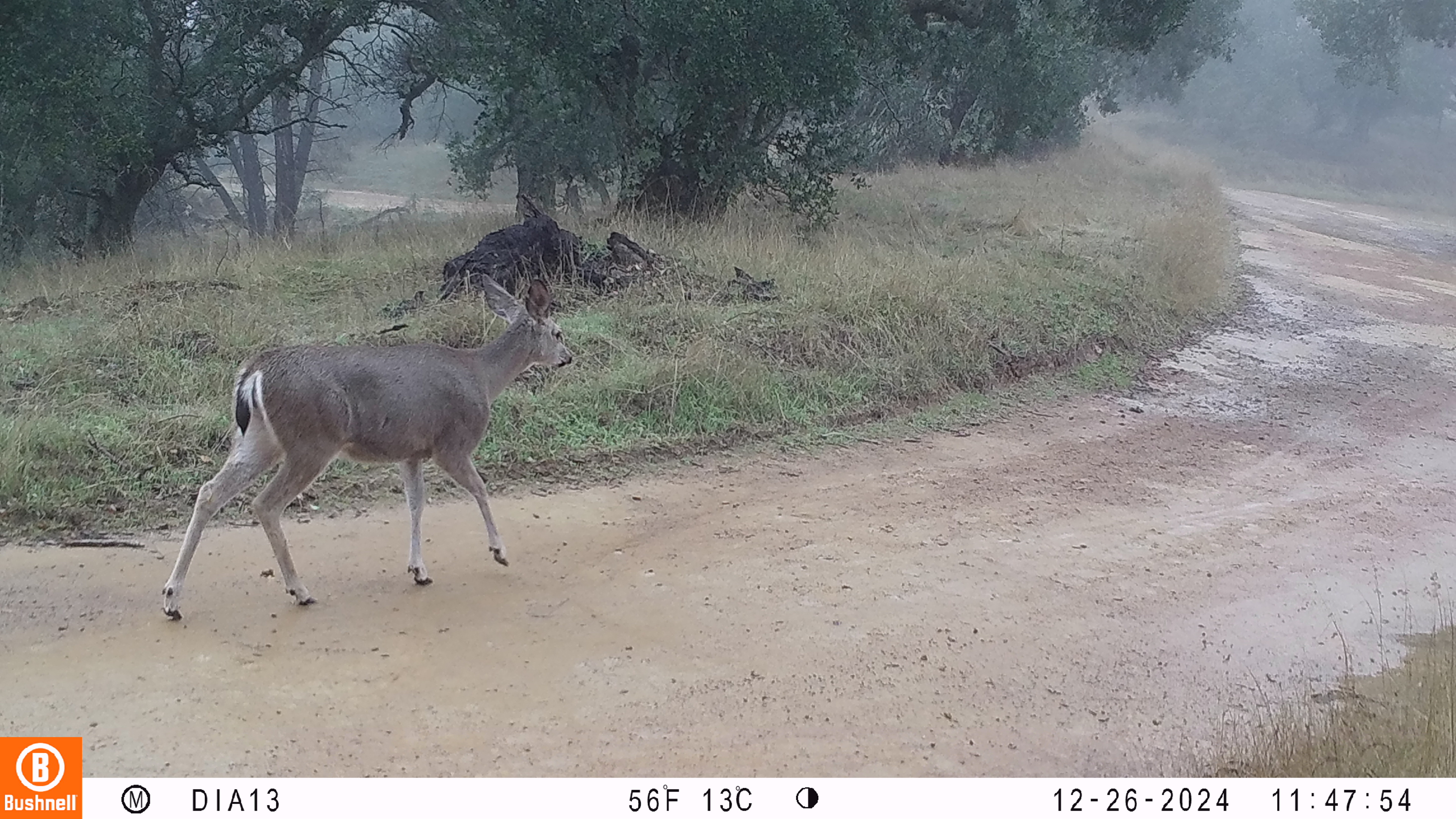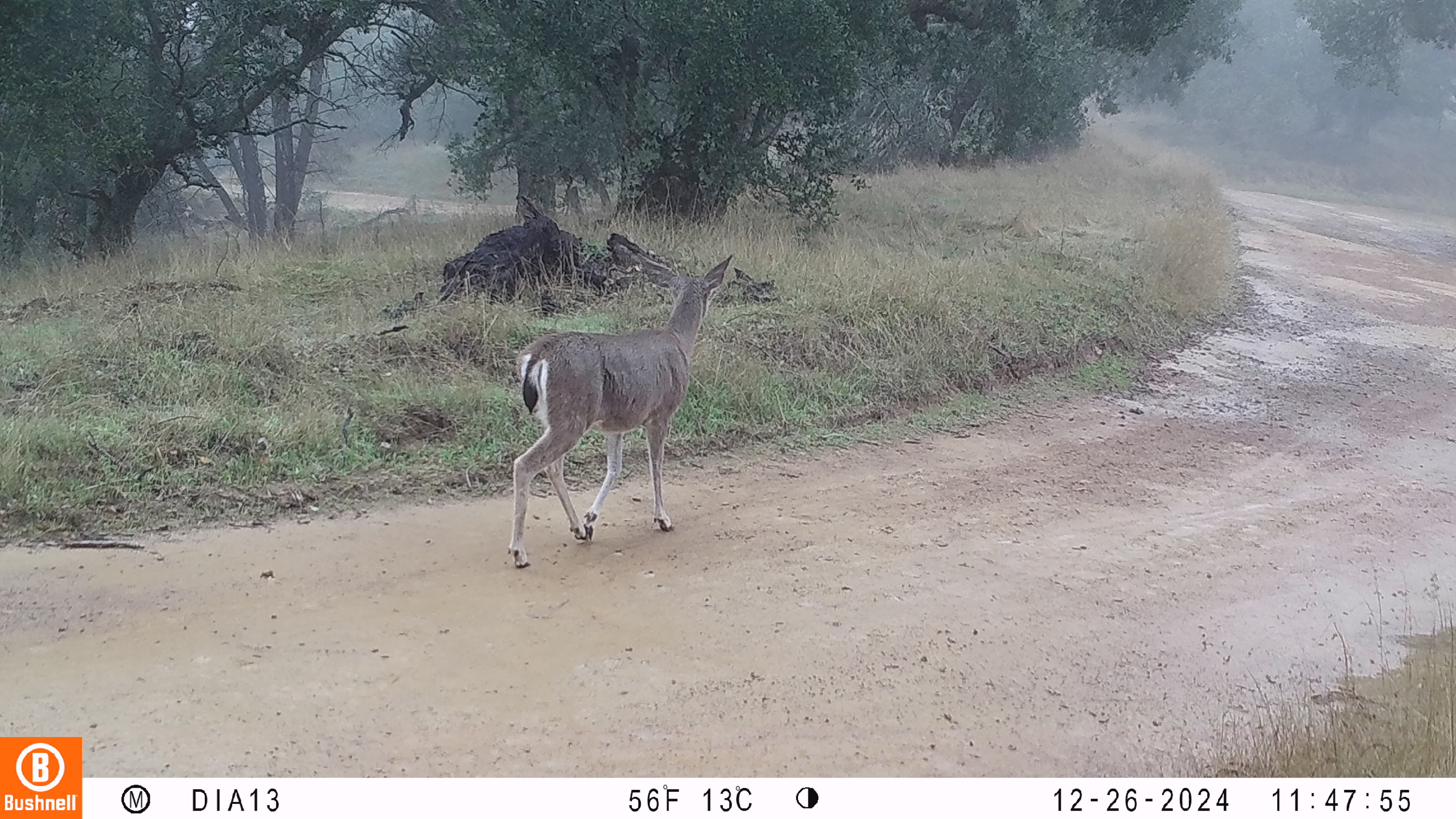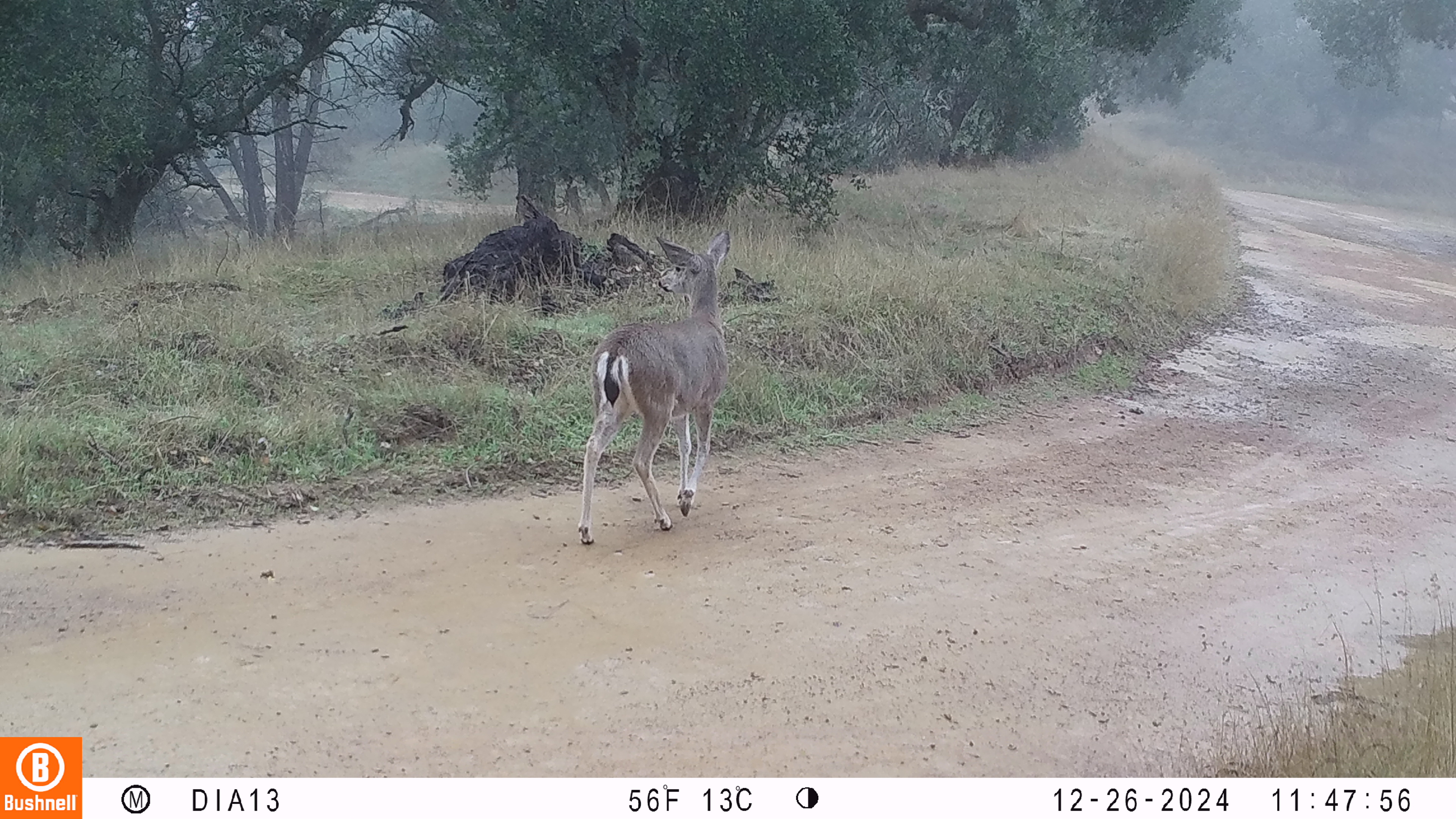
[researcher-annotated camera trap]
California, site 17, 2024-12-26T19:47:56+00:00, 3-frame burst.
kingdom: Animalia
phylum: Chordata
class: Mammalia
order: Artiodactyla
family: Cervidae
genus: Odocoileus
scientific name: Odocoileus hemionus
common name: mule deer